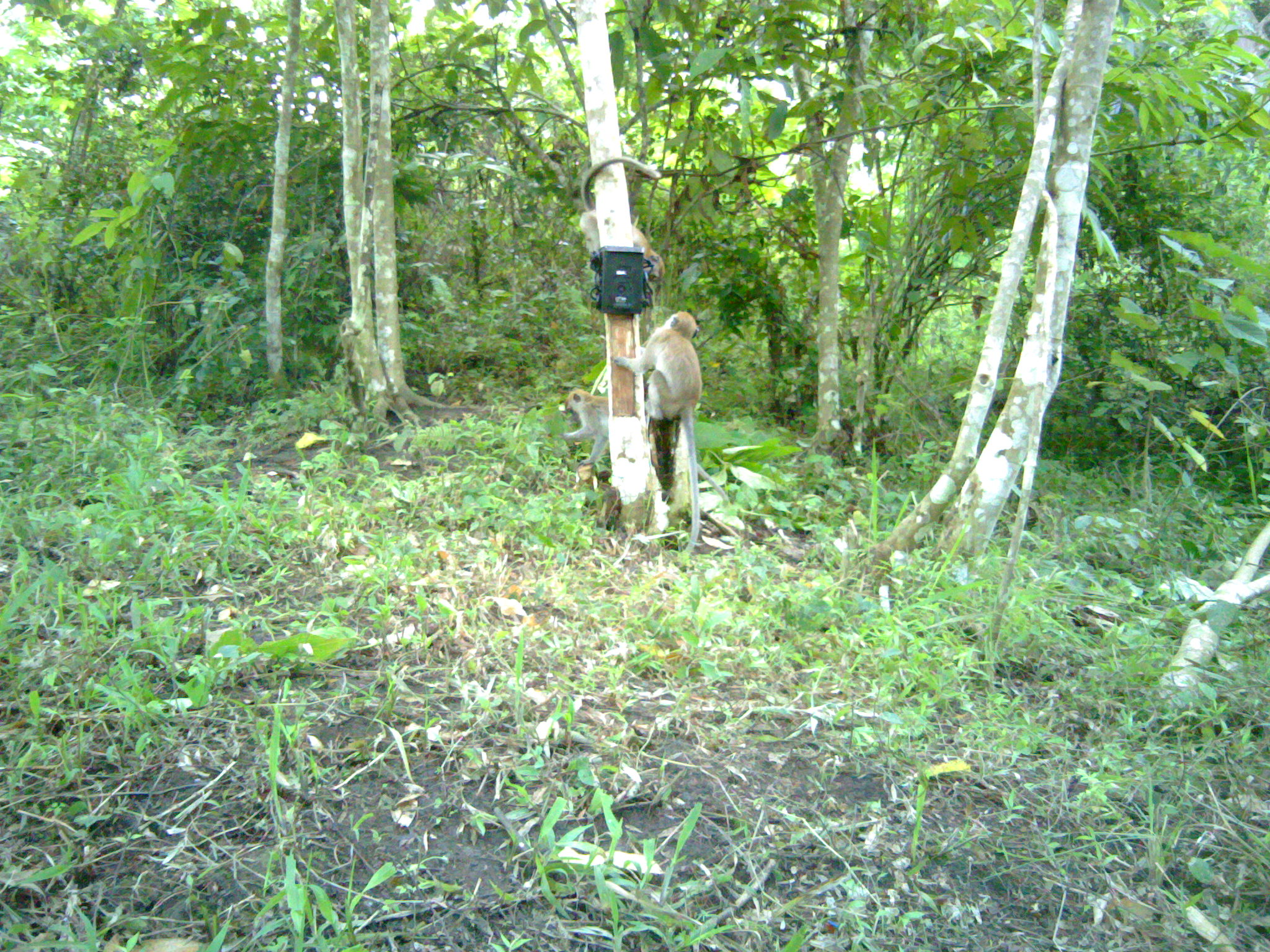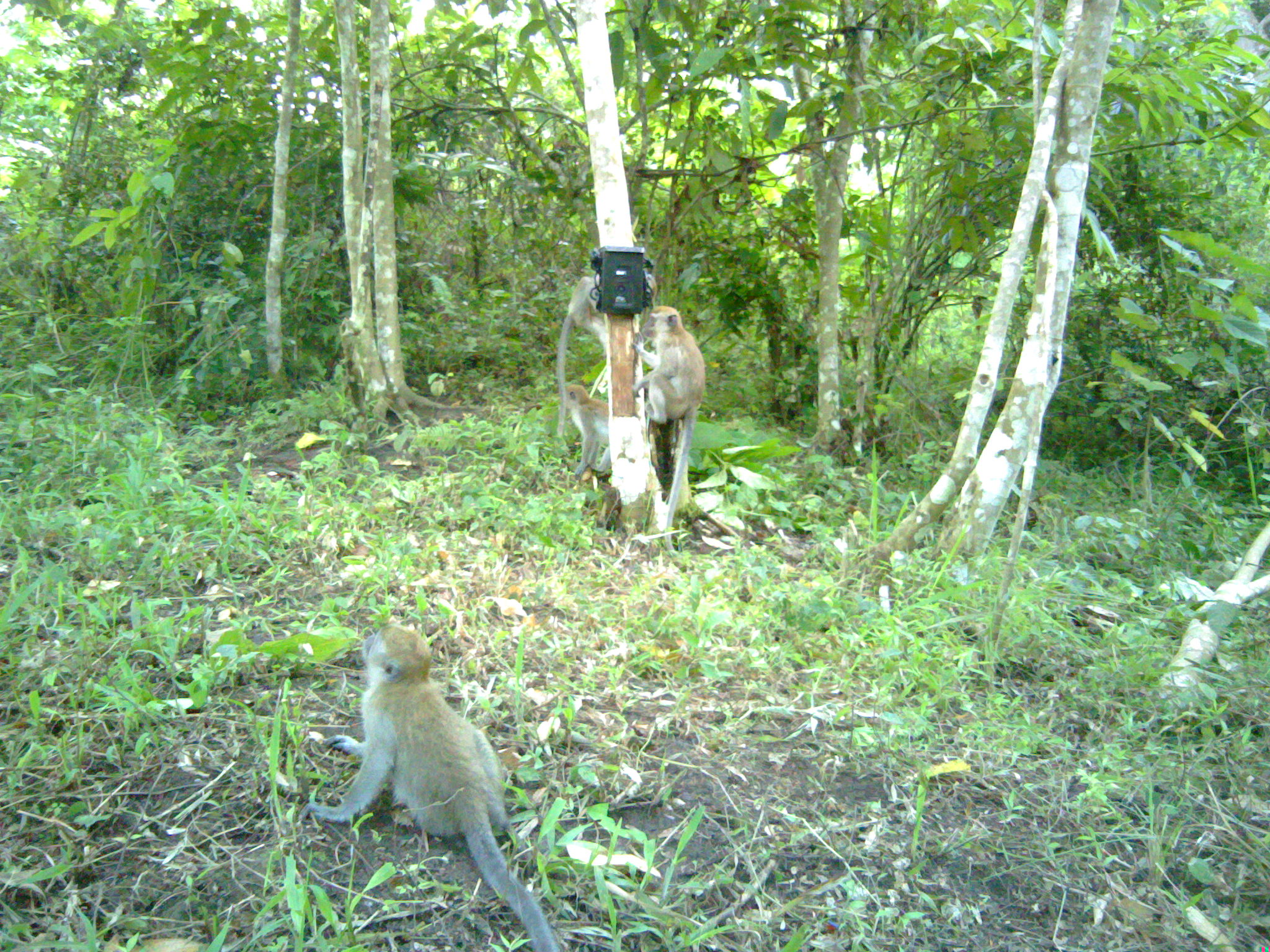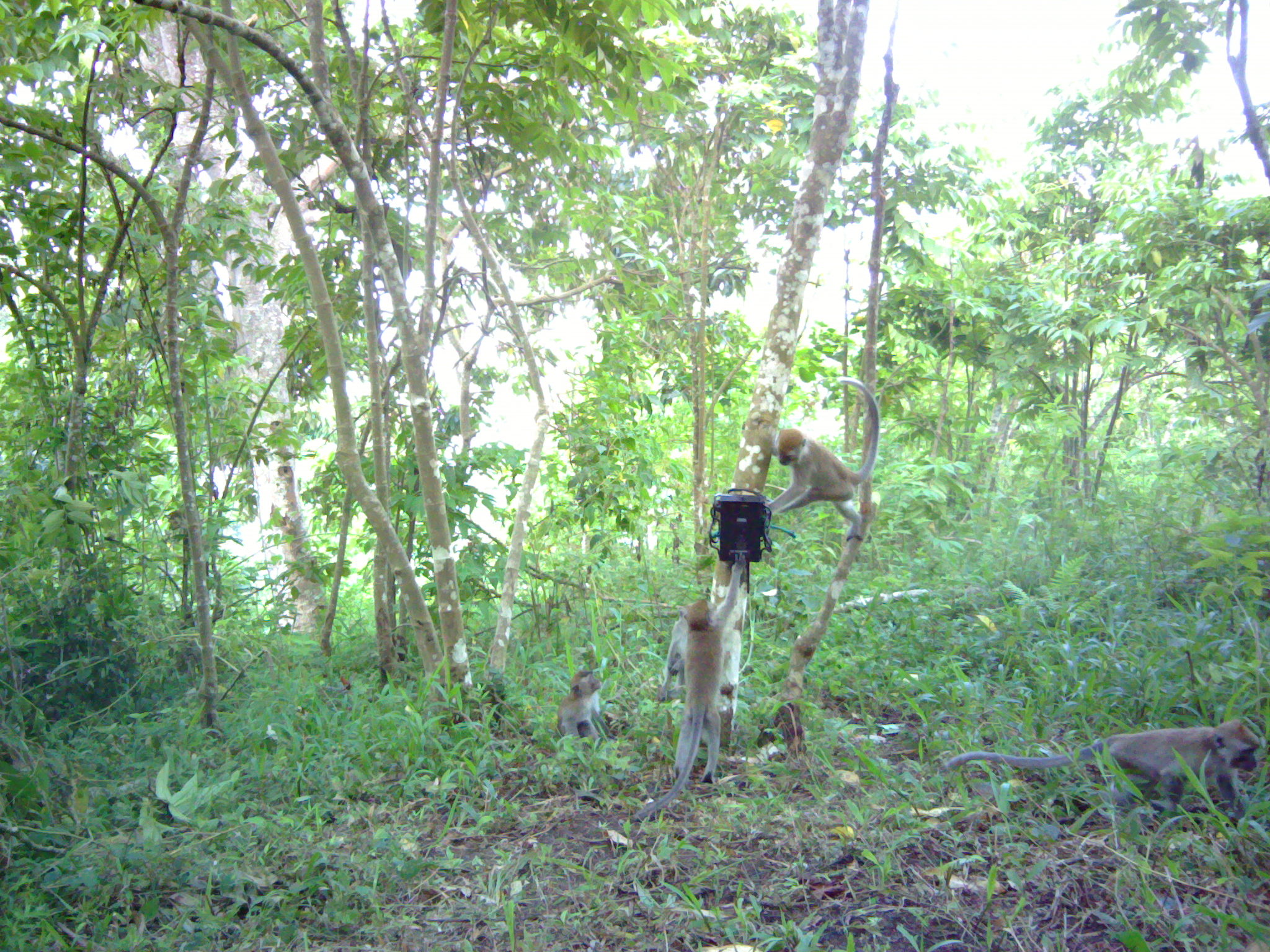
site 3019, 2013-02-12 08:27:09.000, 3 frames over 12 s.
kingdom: Animalia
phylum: Chordata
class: Mammalia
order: Primates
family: Cercopithecidae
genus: Macaca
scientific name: Macaca fascicularis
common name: crab-eating macaque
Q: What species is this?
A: Macaca fascicularis (crab-eating macaque).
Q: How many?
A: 3.